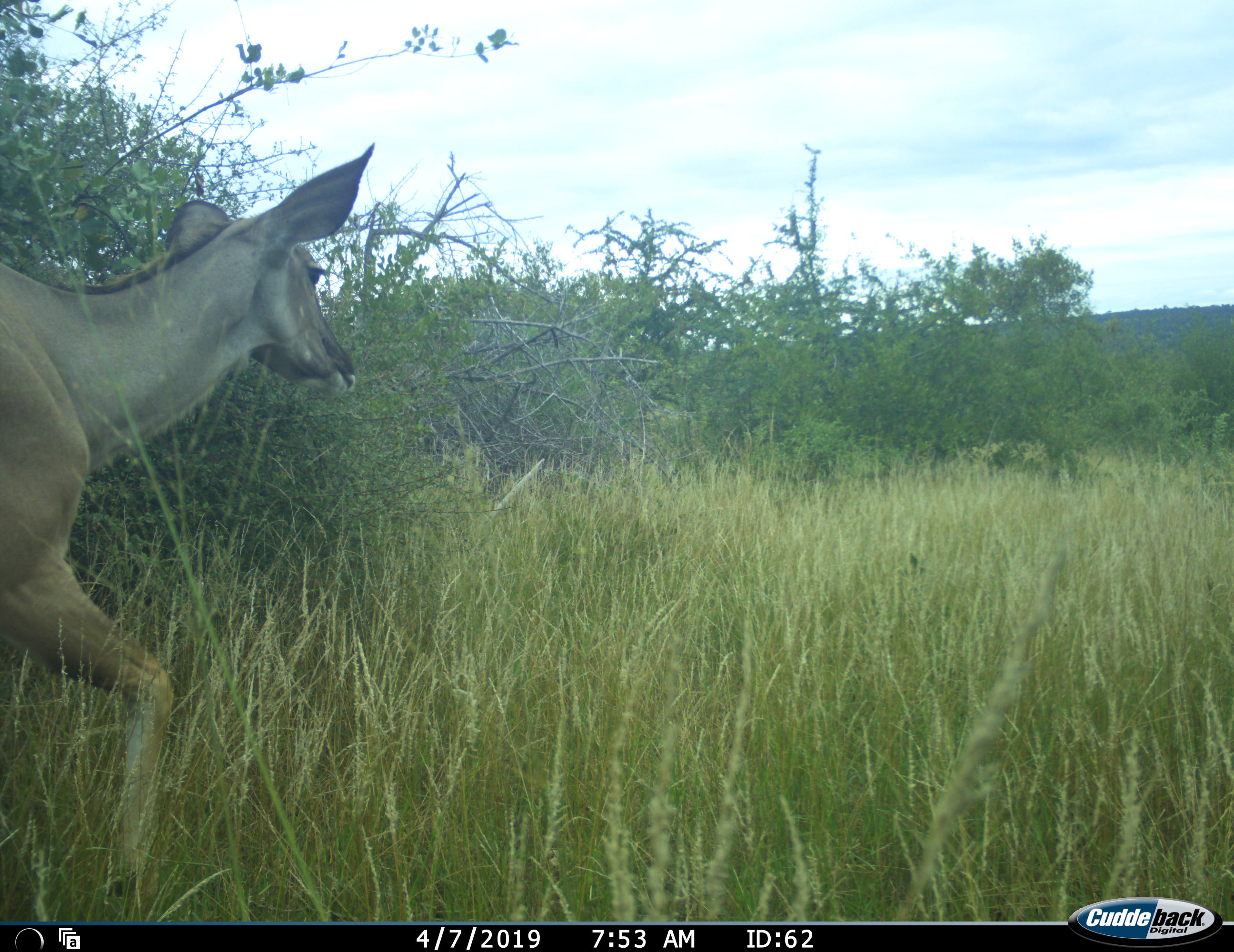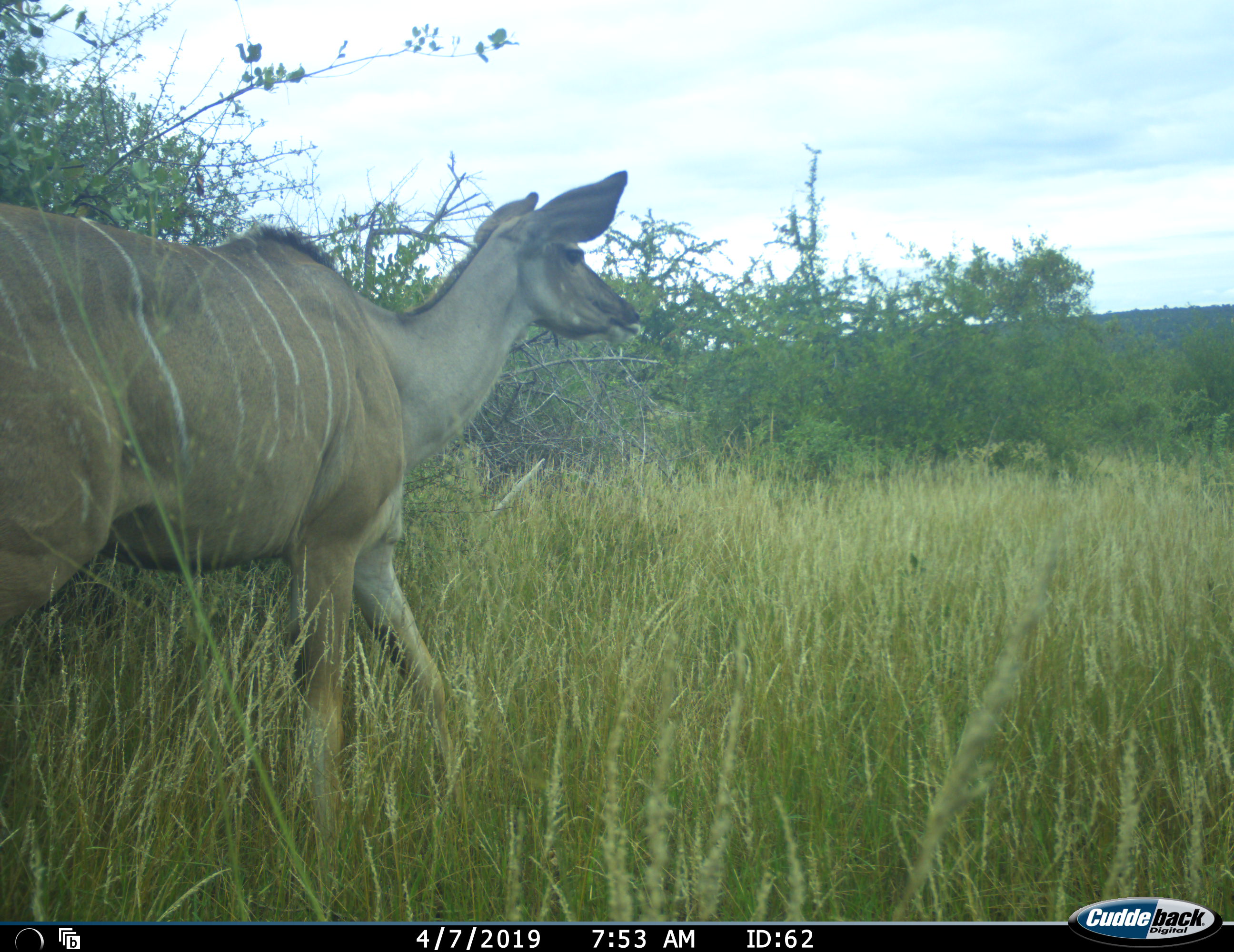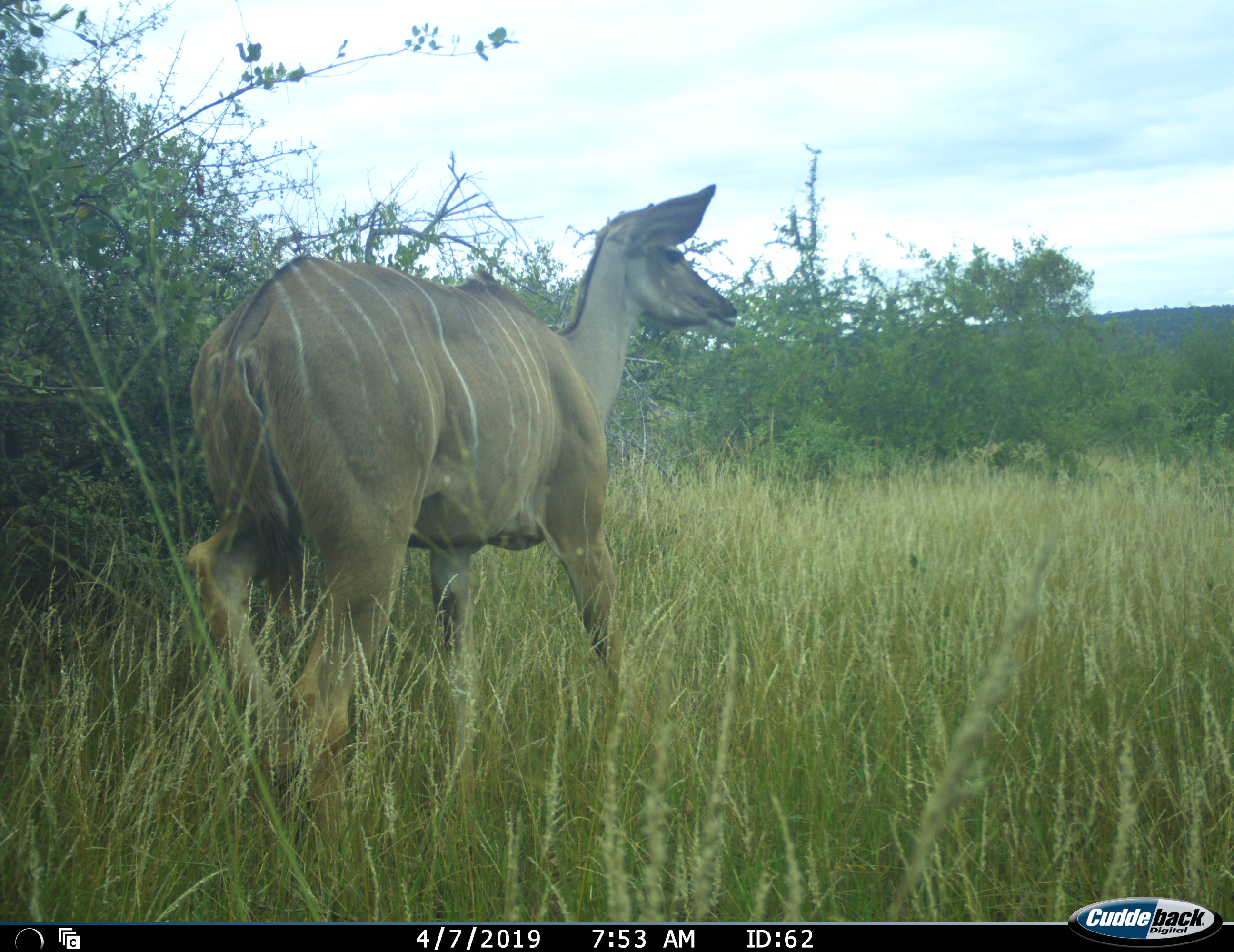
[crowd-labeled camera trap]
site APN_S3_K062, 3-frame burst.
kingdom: Animalia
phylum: Chordata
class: Mammalia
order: Artiodactyla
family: Bovidae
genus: Tragelaphus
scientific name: Tragelaphus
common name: kudu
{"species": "kudu (Tragelaphus)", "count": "1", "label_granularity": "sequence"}